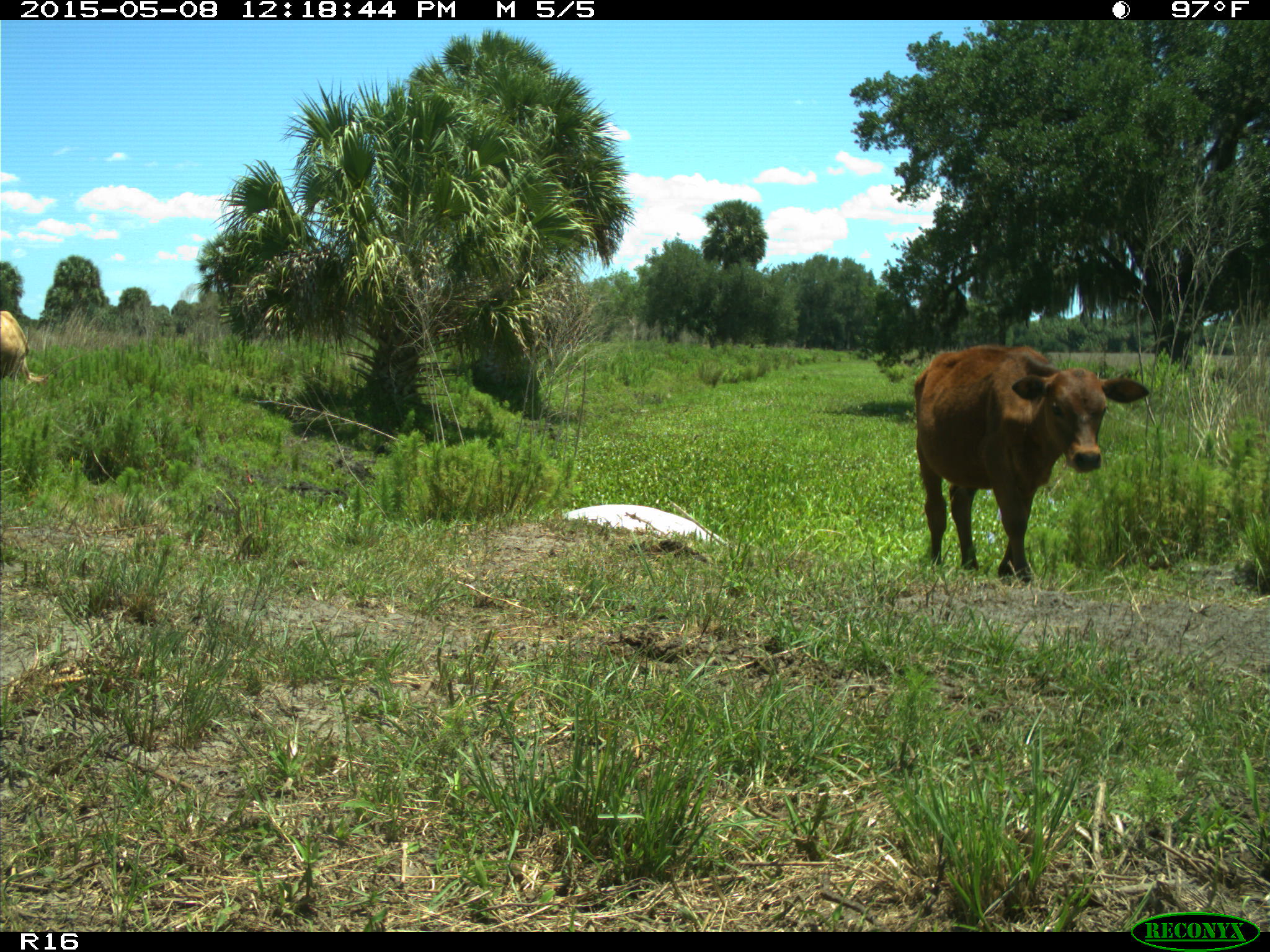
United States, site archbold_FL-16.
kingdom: Animalia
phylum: Chordata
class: Mammalia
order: Artiodactyla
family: Bovidae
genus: Bos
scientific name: Bos taurus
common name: domestic cow